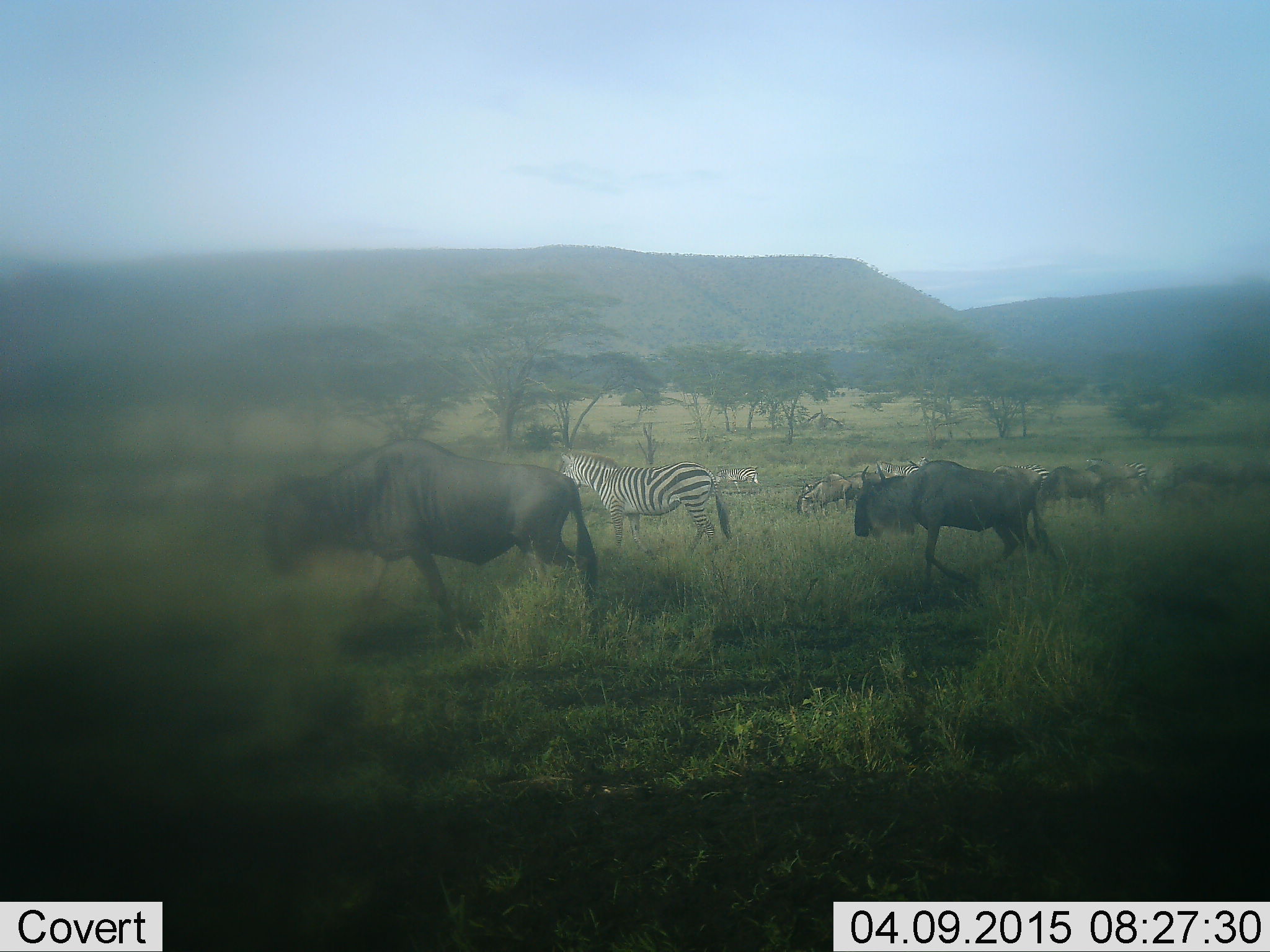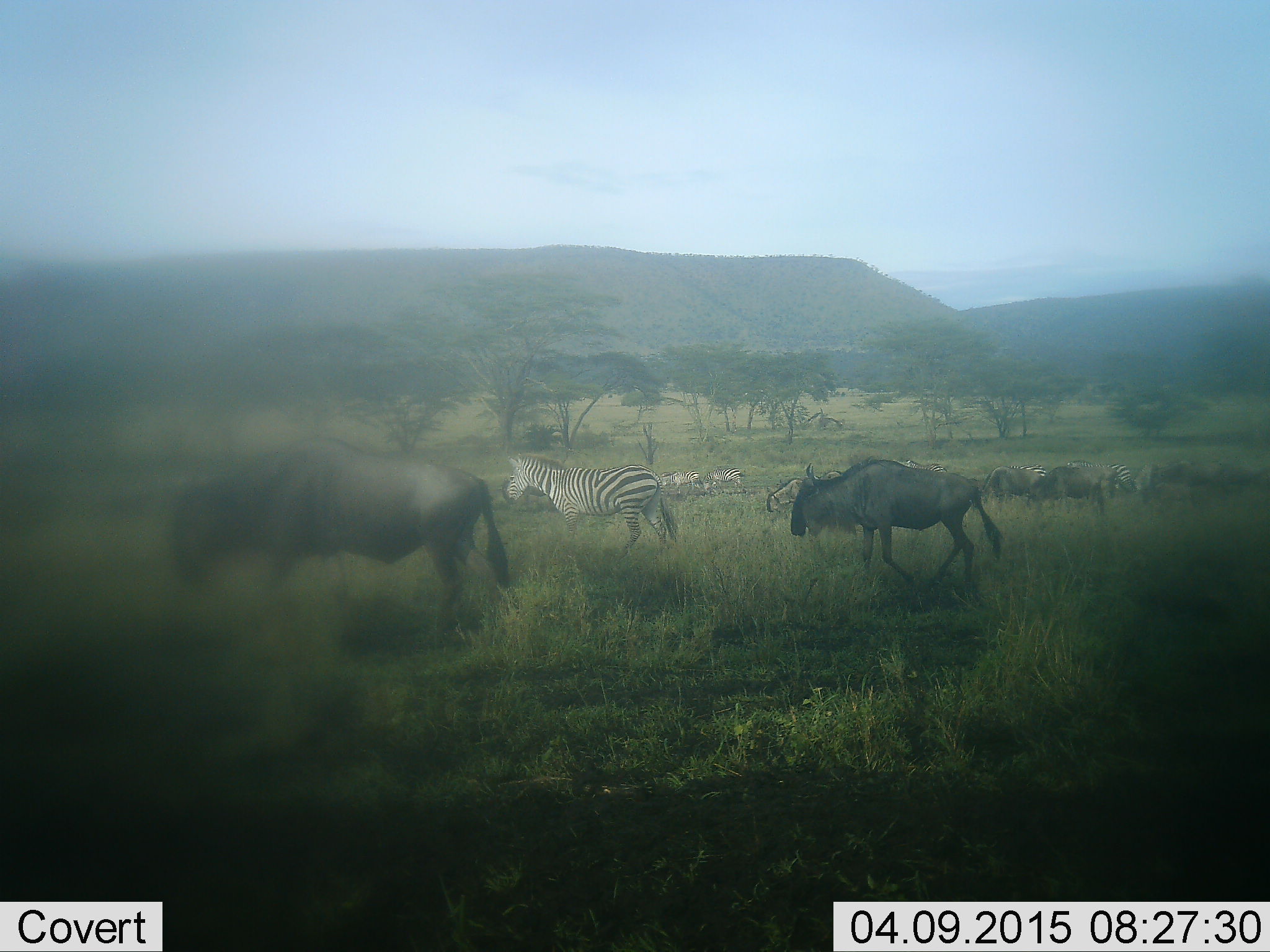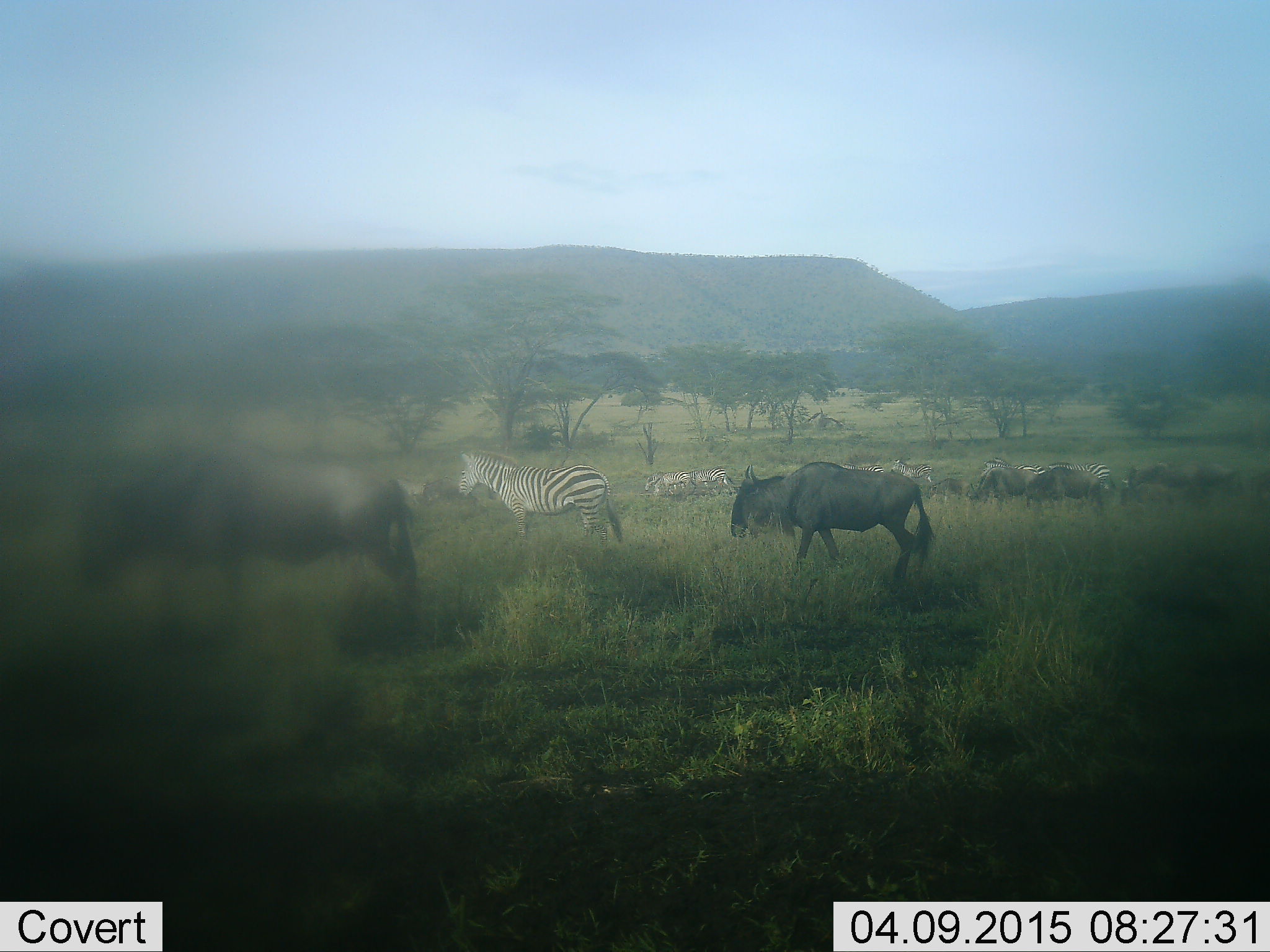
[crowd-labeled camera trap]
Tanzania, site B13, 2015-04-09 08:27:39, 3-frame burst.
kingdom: Animalia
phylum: Chordata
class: Mammalia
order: Artiodactyla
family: Bovidae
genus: Connochaetes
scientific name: Connochaetes taurinus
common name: blue wildebeest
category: wildebeest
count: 8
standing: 20%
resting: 0%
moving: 90%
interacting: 0%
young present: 0%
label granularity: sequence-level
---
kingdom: Animalia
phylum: Chordata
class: Mammalia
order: Perissodactyla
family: Equidae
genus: Equus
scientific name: Equus quagga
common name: plains zebra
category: zebra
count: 6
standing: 10%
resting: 0%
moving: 100%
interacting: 0%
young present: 0%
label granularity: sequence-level